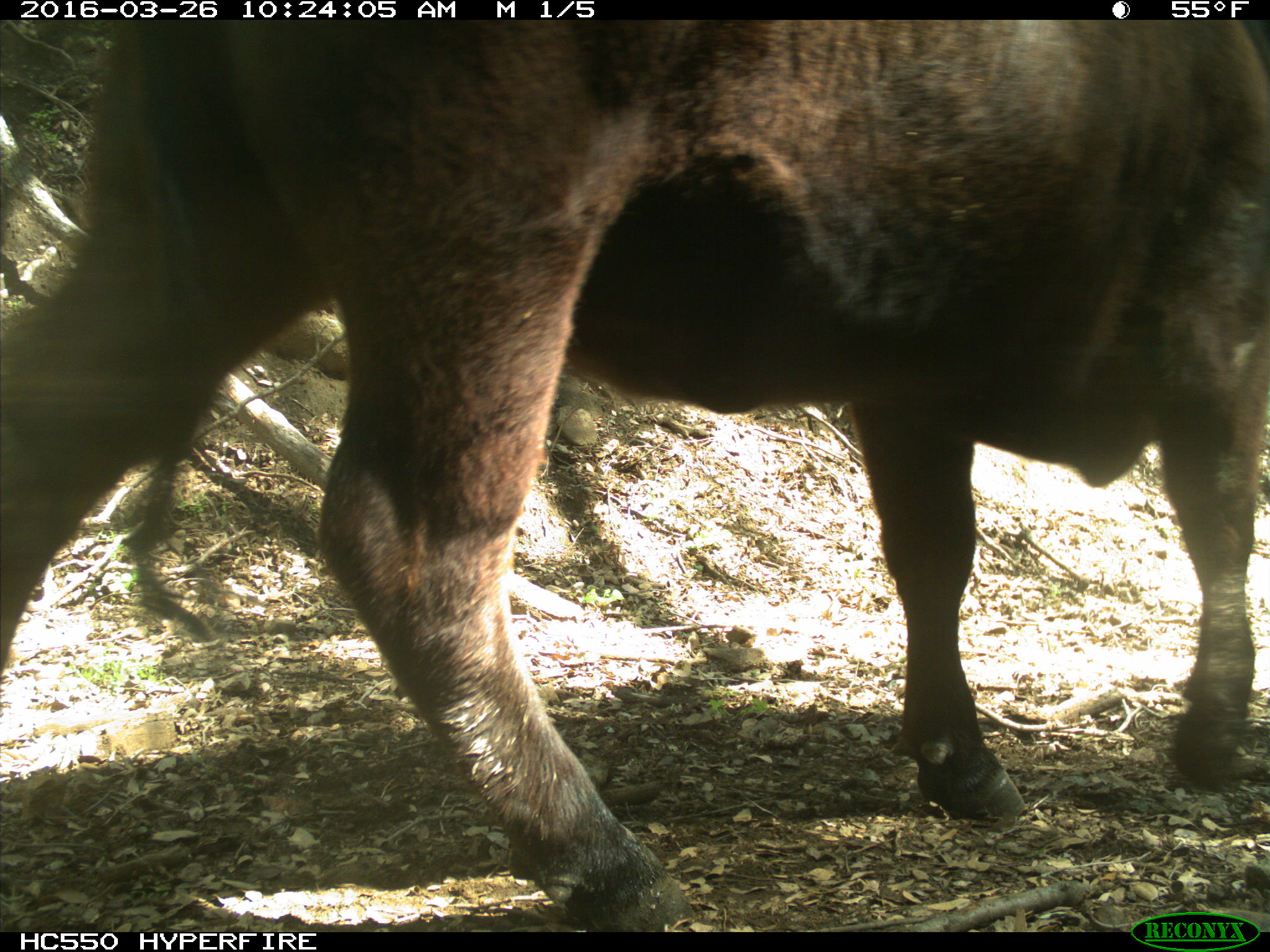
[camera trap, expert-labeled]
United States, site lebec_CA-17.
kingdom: Animalia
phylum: Chordata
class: Mammalia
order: Artiodactyla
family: Bovidae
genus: Bos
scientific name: Bos taurus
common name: domestic cow